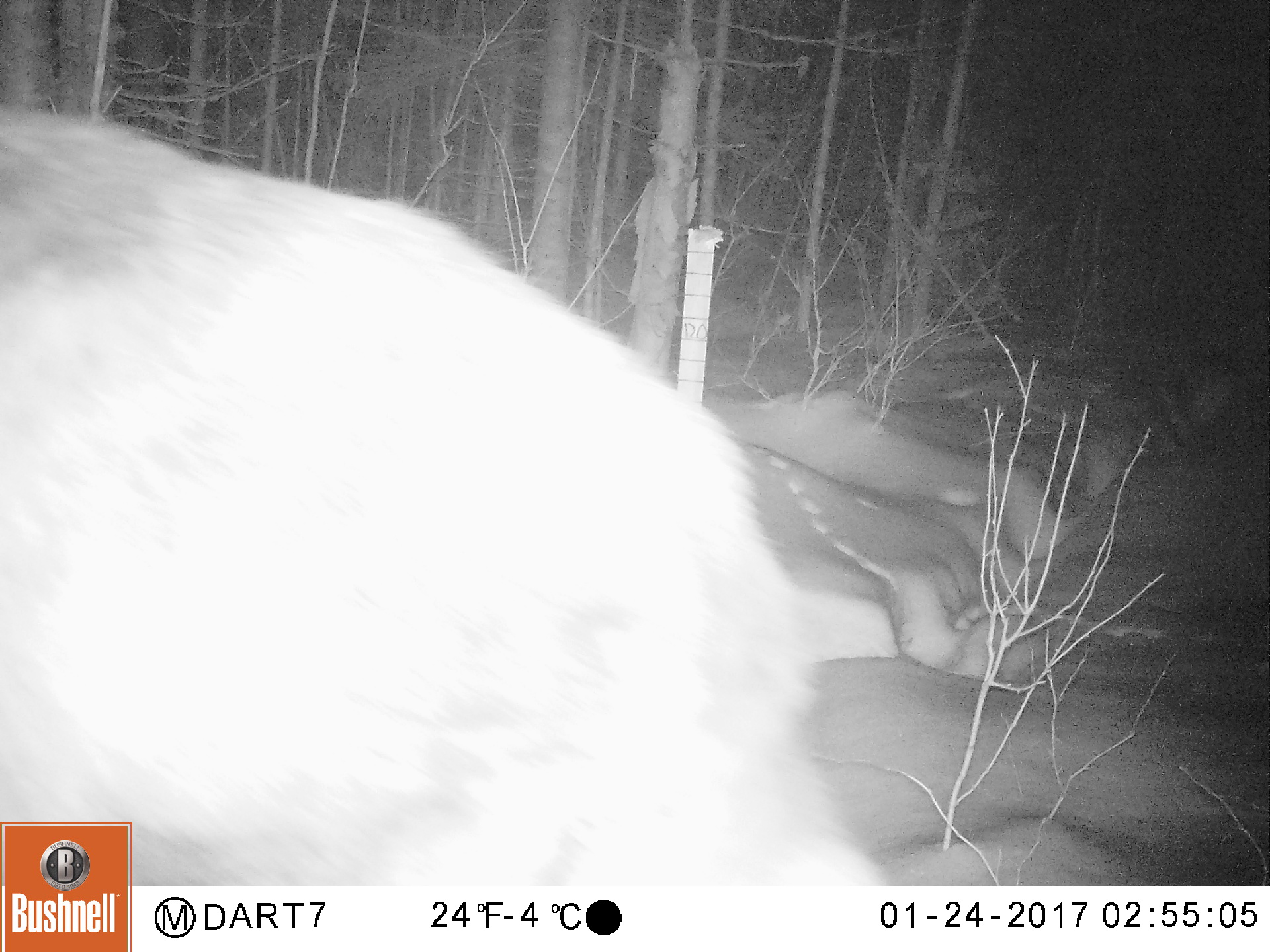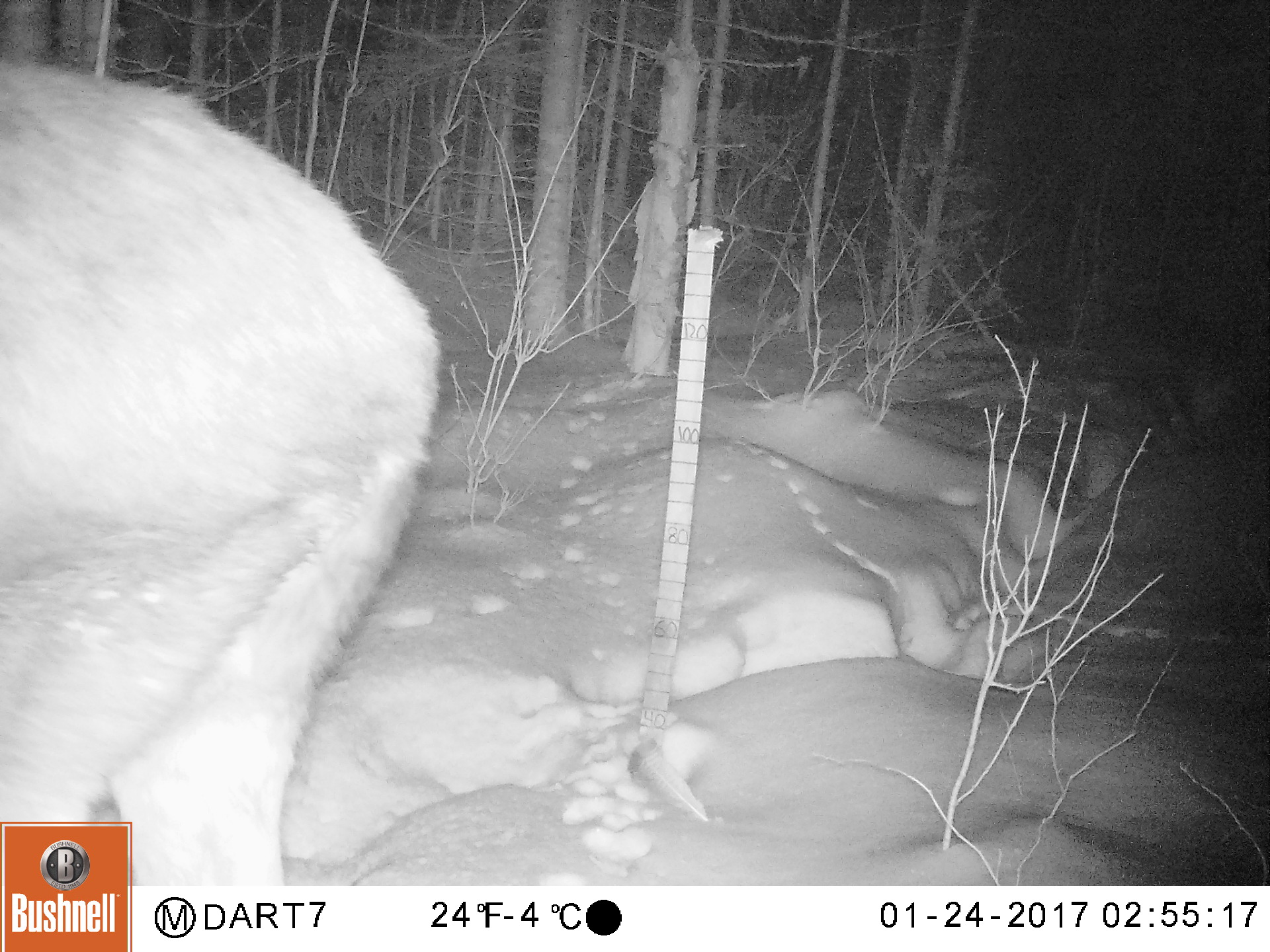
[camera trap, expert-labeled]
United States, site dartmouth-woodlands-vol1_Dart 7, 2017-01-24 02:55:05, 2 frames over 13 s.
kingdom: Animalia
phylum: Chordata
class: Mammalia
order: Artiodactyla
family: Cervidae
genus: Alces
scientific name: Alces alces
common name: moose